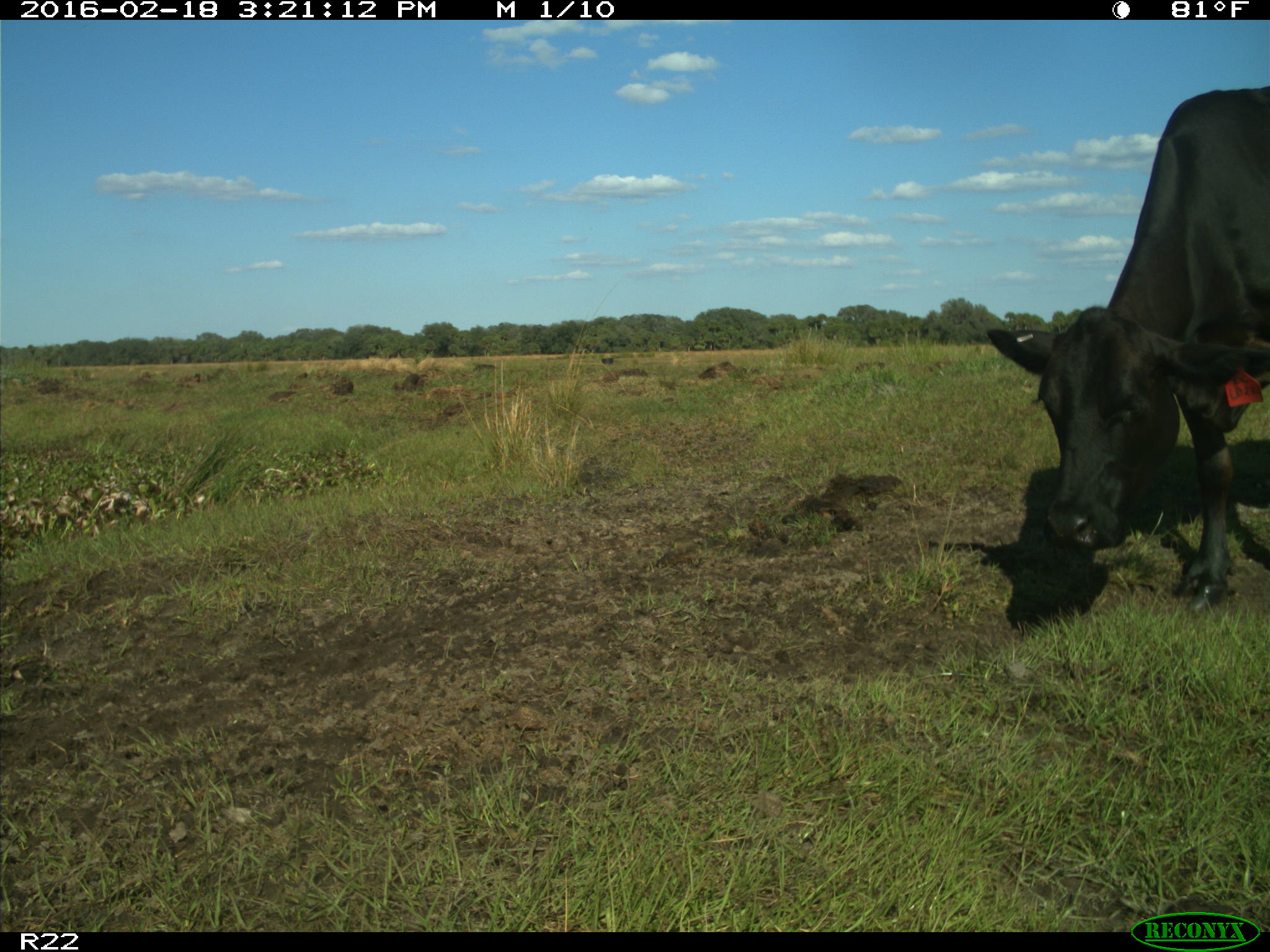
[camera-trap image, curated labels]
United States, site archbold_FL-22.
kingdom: Animalia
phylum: Chordata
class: Mammalia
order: Artiodactyla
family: Bovidae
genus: Bos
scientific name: Bos taurus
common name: domestic cow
Bos taurus (domestic cow).